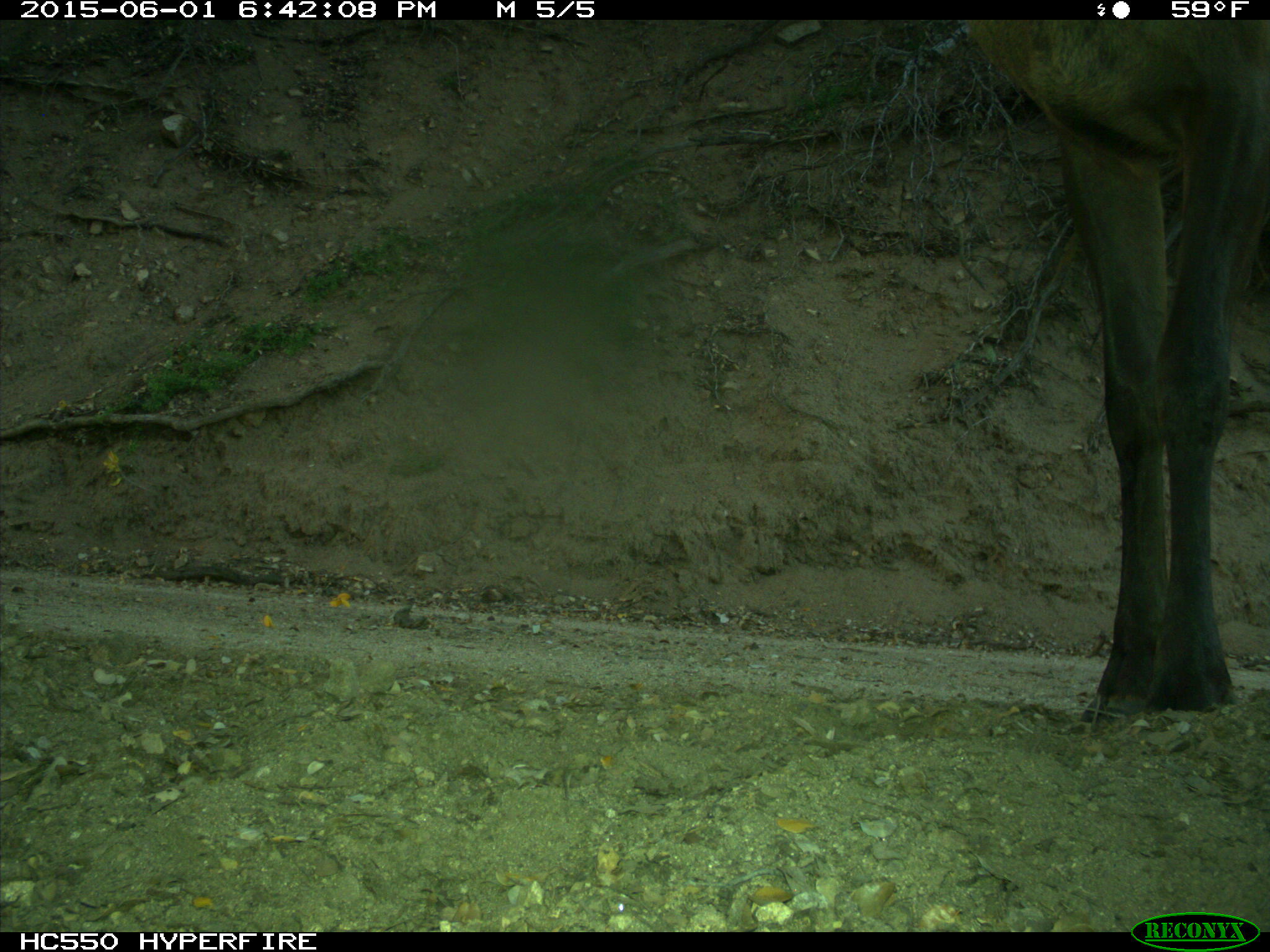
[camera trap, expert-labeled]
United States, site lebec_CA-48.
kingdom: Animalia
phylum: Chordata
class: Mammalia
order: Artiodactyla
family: Cervidae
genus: Cervus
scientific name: Cervus canadensis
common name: elk